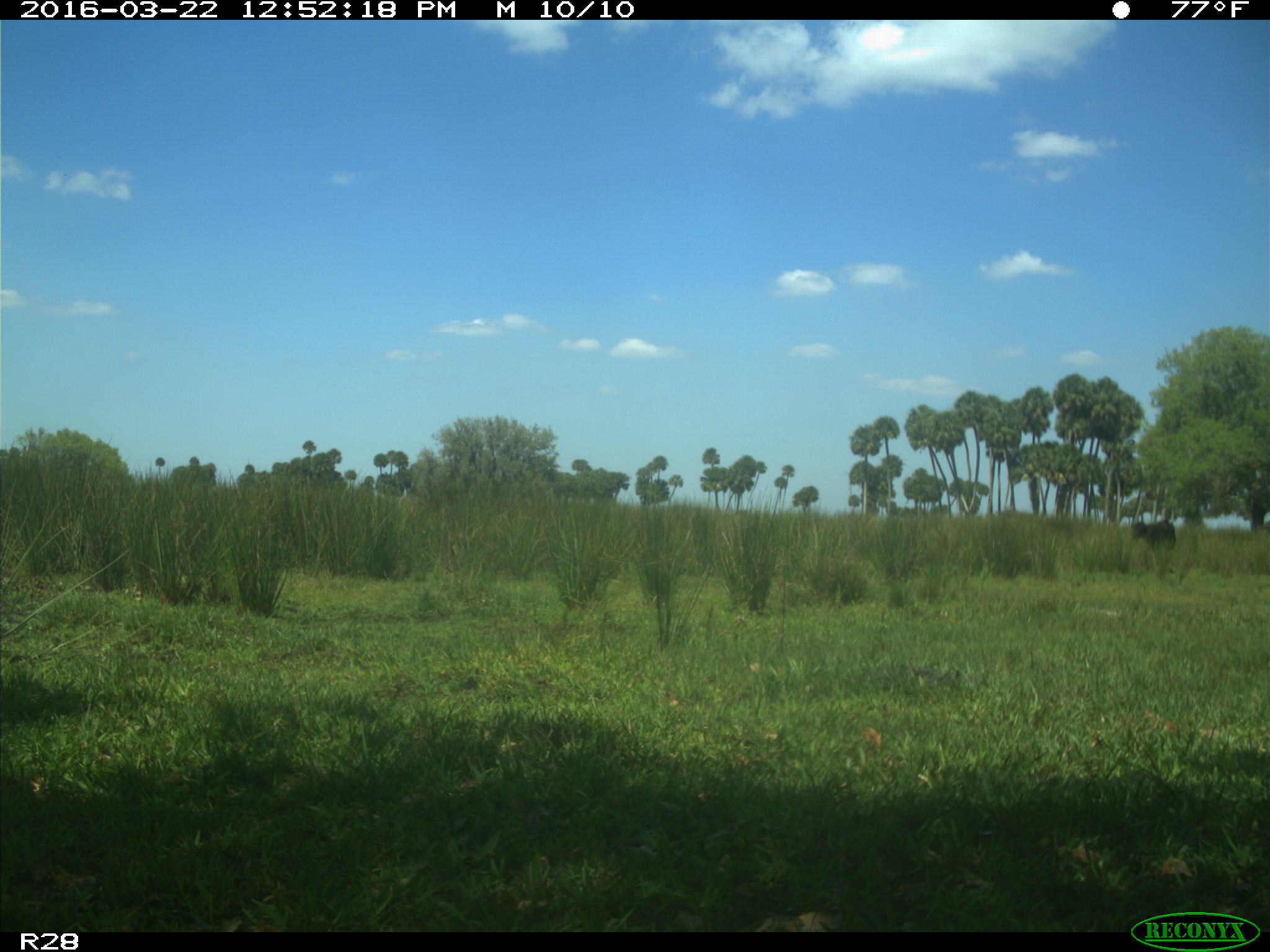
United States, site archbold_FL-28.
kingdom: Animalia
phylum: Chordata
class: Mammalia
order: Artiodactyla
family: Bovidae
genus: Bos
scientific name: Bos taurus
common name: domestic cow